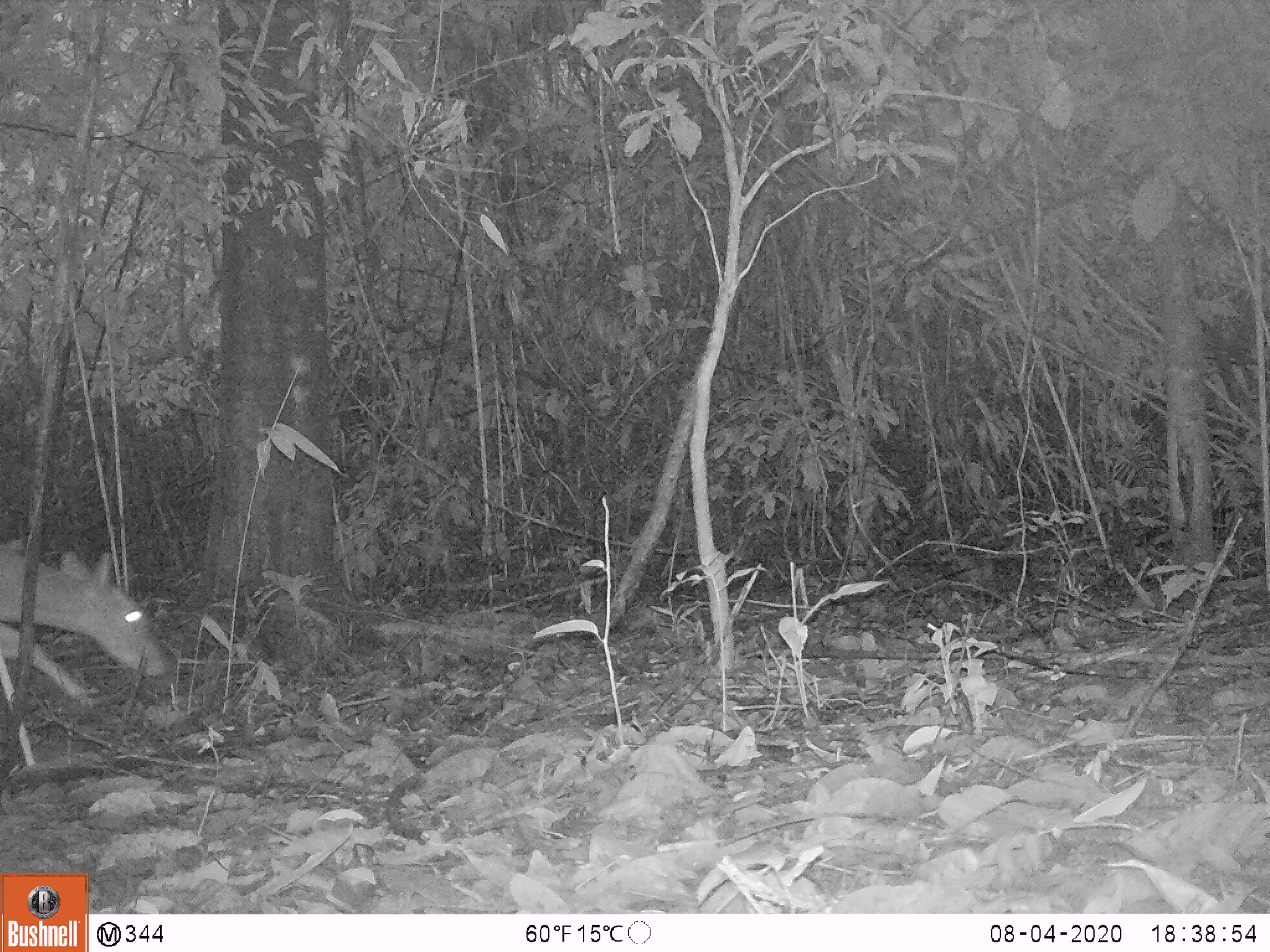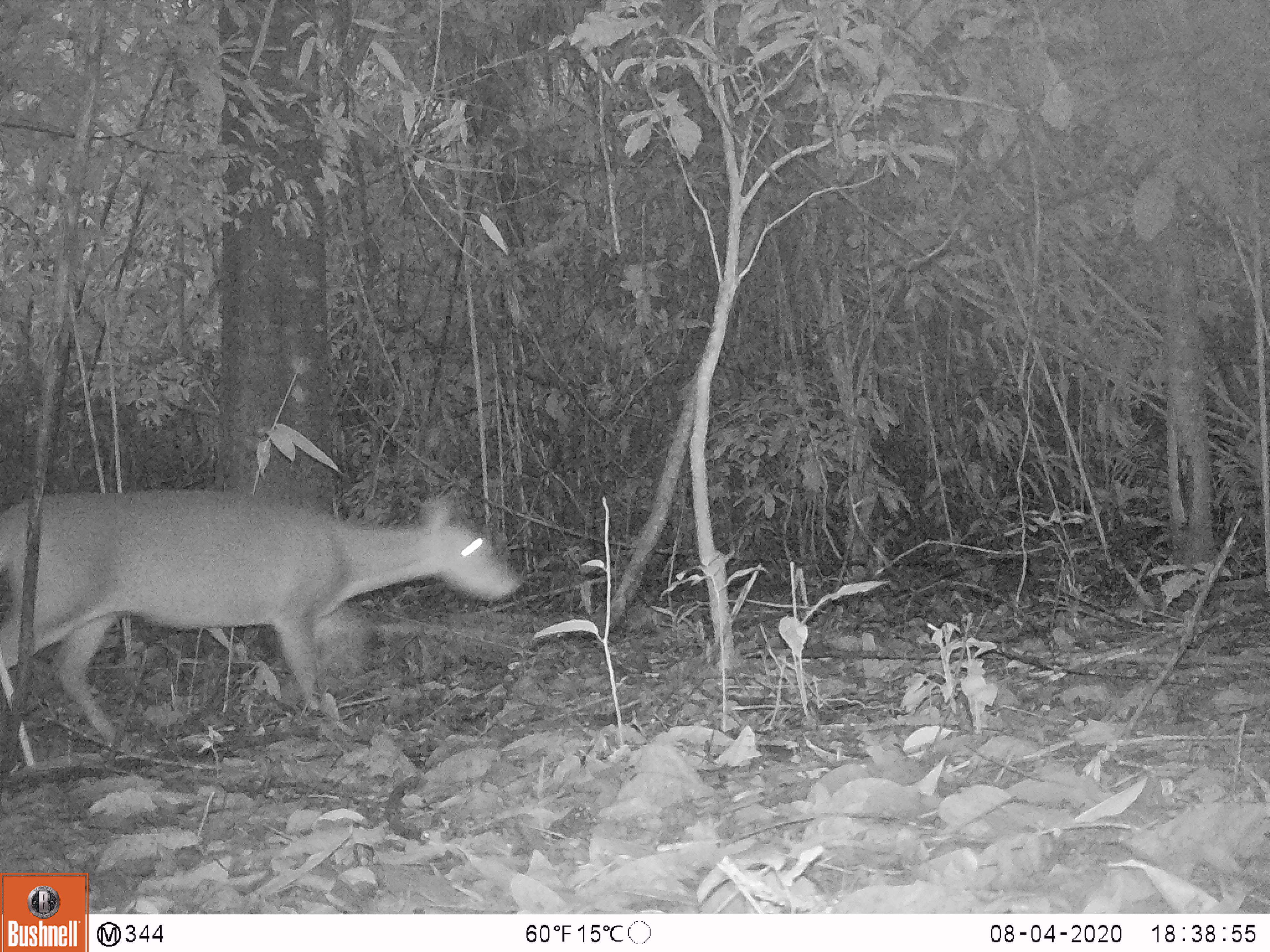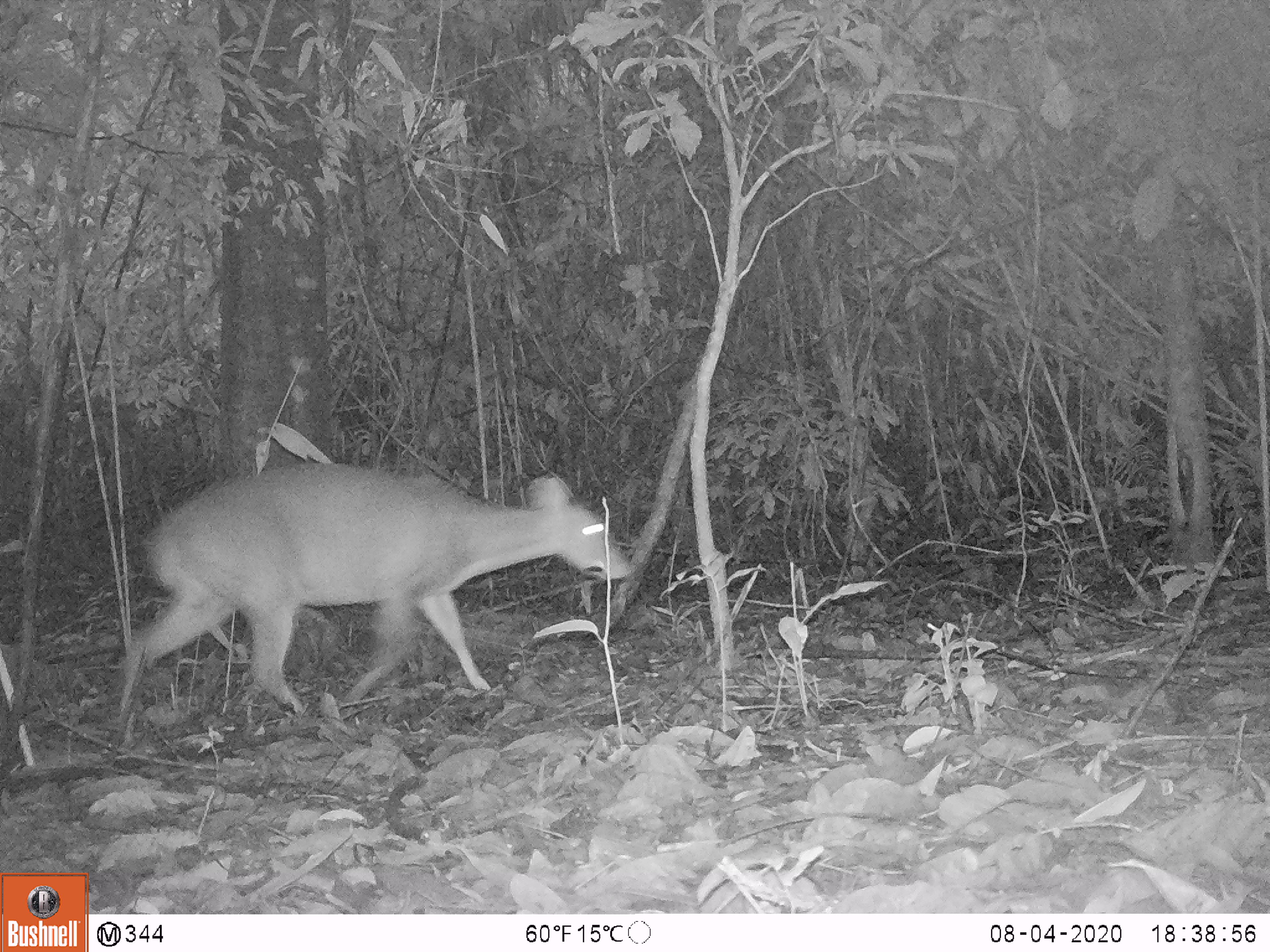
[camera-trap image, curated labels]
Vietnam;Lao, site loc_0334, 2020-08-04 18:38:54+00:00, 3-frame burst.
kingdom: Animalia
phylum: Chordata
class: Mammalia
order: Artiodactyla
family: Cervidae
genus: Muntiacus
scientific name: Muntiacus vuquangensis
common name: large-antlered muntjac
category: large antlered muntjac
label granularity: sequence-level